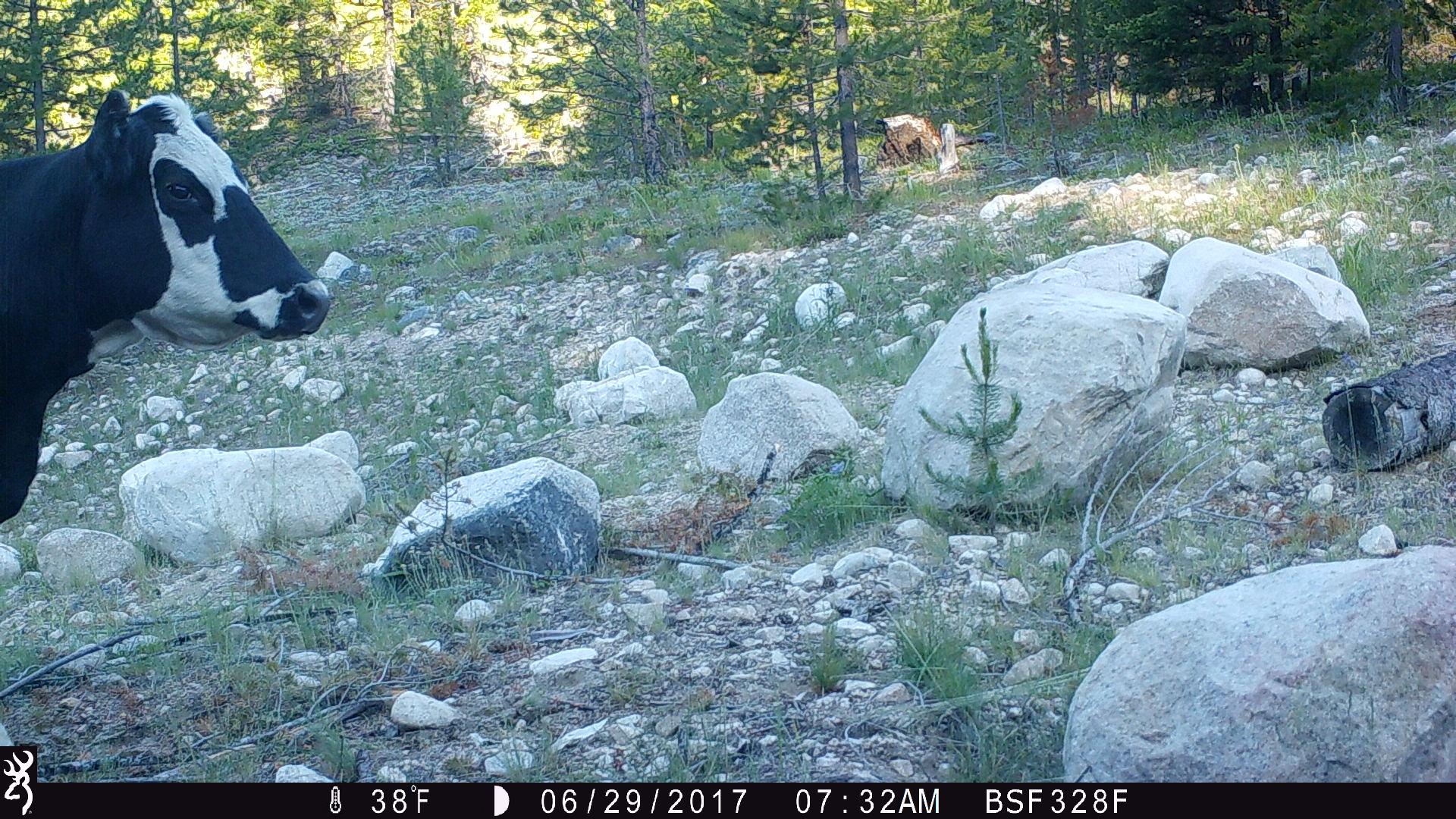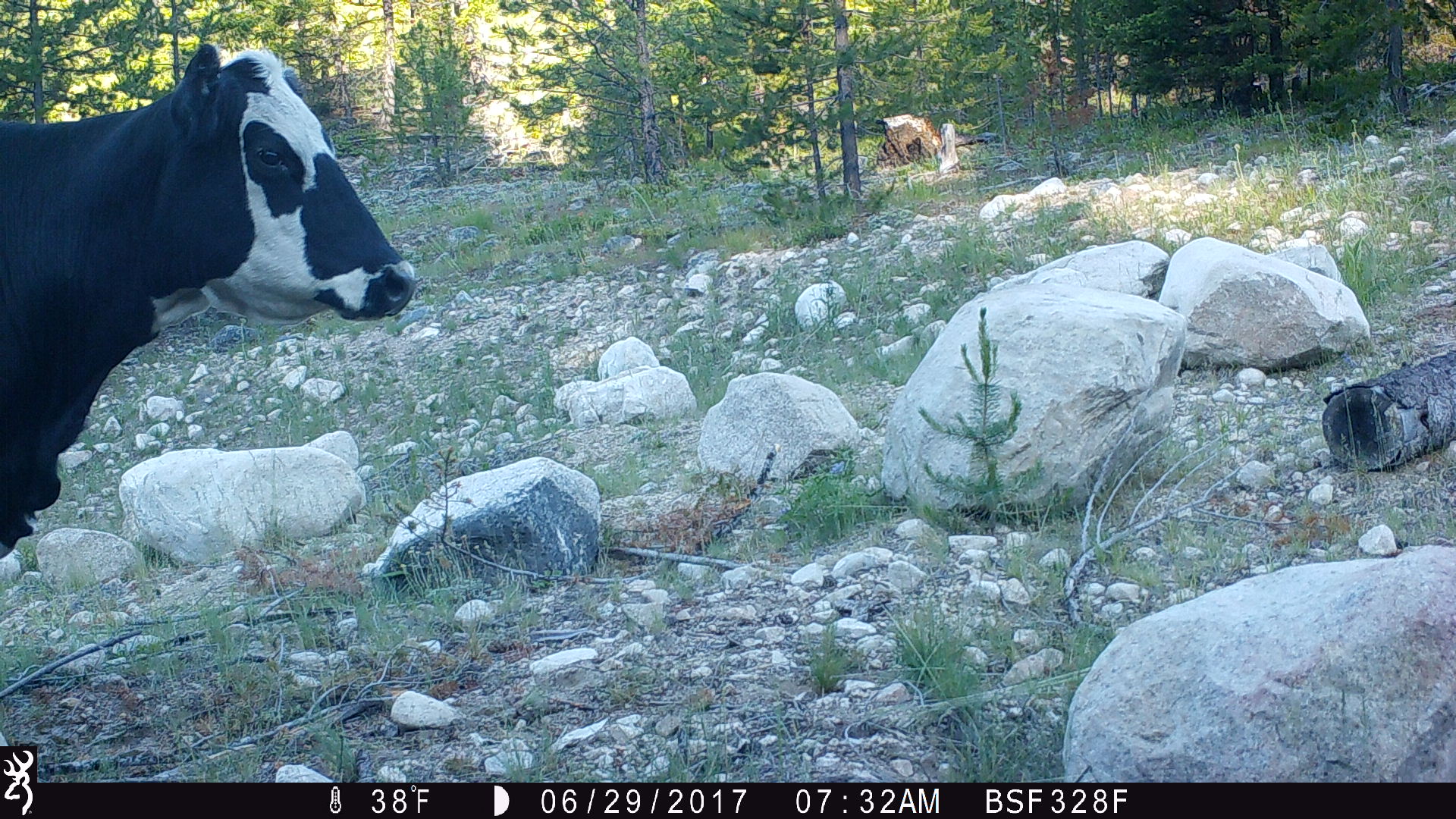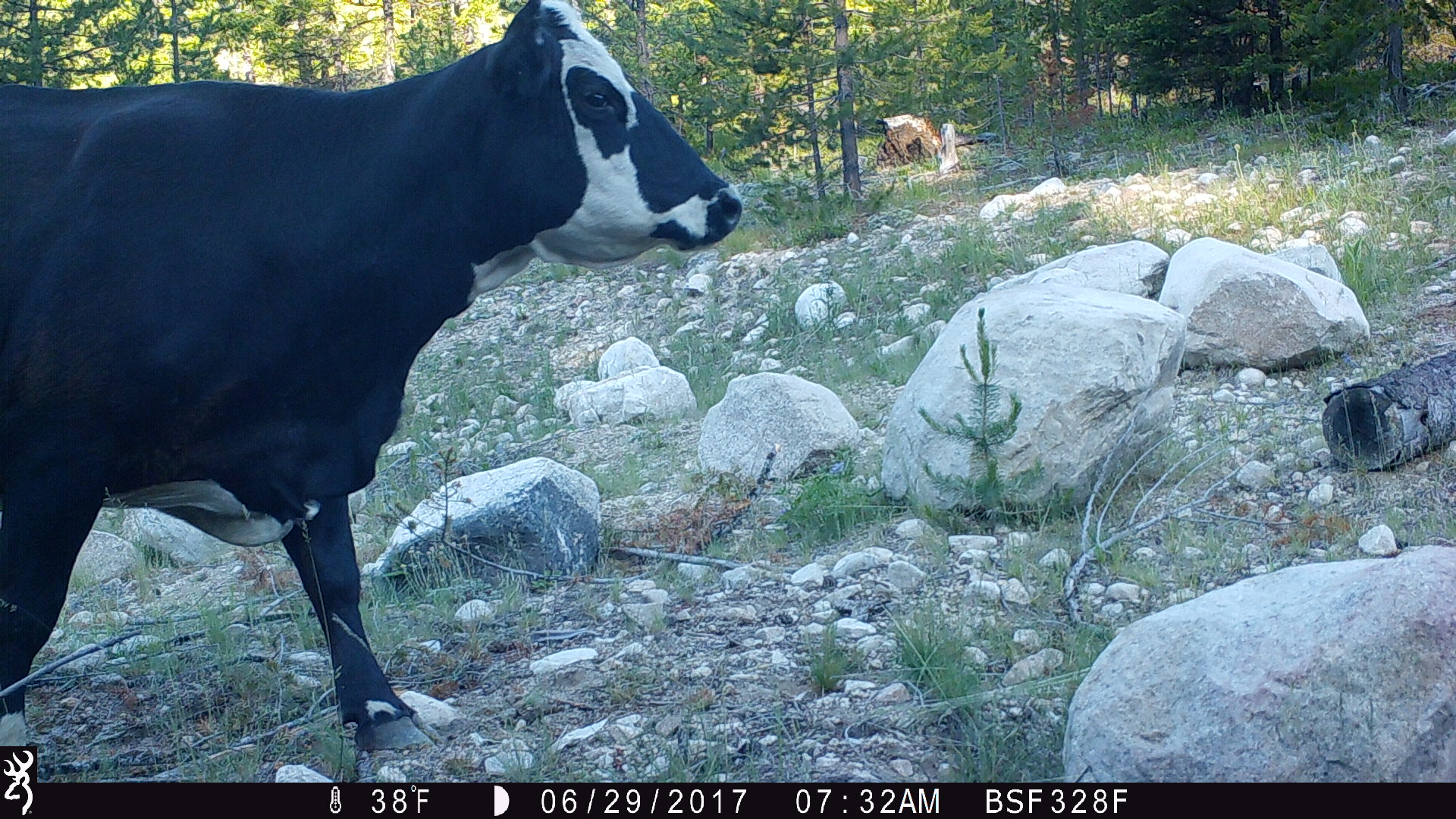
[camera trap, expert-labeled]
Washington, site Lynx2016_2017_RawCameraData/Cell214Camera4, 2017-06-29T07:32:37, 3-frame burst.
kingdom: Animalia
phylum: Chordata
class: Mammalia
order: Artiodactyla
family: Bovidae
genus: Bos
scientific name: Bos taurus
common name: domestic cattle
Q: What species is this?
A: Domestic cattle (Bos taurus).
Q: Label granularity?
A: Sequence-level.